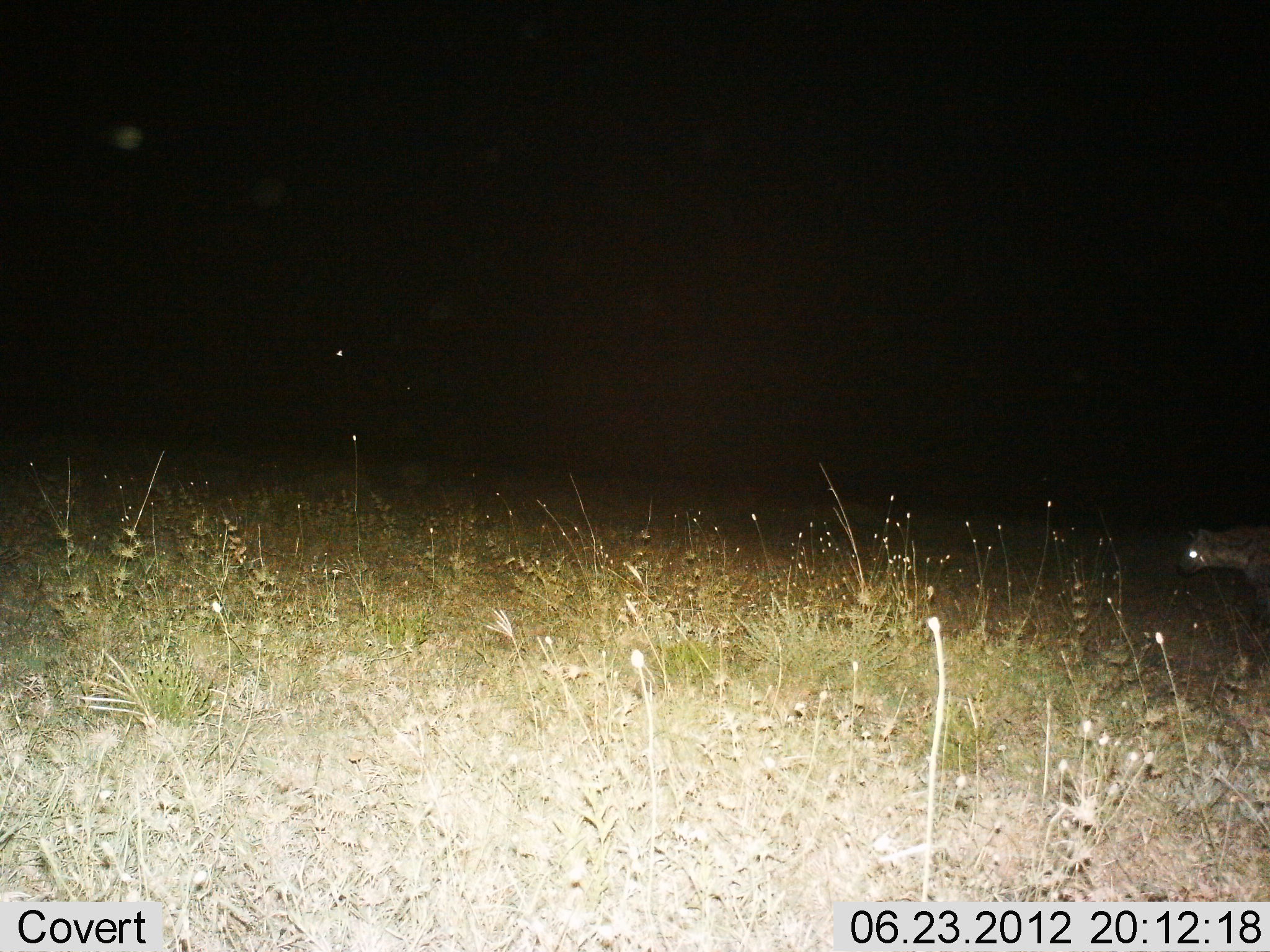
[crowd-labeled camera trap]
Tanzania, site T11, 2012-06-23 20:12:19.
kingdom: Animalia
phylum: Chordata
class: Mammalia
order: Carnivora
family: Hyaenidae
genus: Crocuta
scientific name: Crocuta crocuta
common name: spotted hyena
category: hyenaspotted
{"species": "hyenaspotted (spotted hyena) (Crocuta crocuta)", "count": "1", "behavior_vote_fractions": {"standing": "0%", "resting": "0%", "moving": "100%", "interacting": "0%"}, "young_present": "0%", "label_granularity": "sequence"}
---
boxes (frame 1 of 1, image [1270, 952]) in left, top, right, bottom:
animal: 1174, 520, 1270, 645